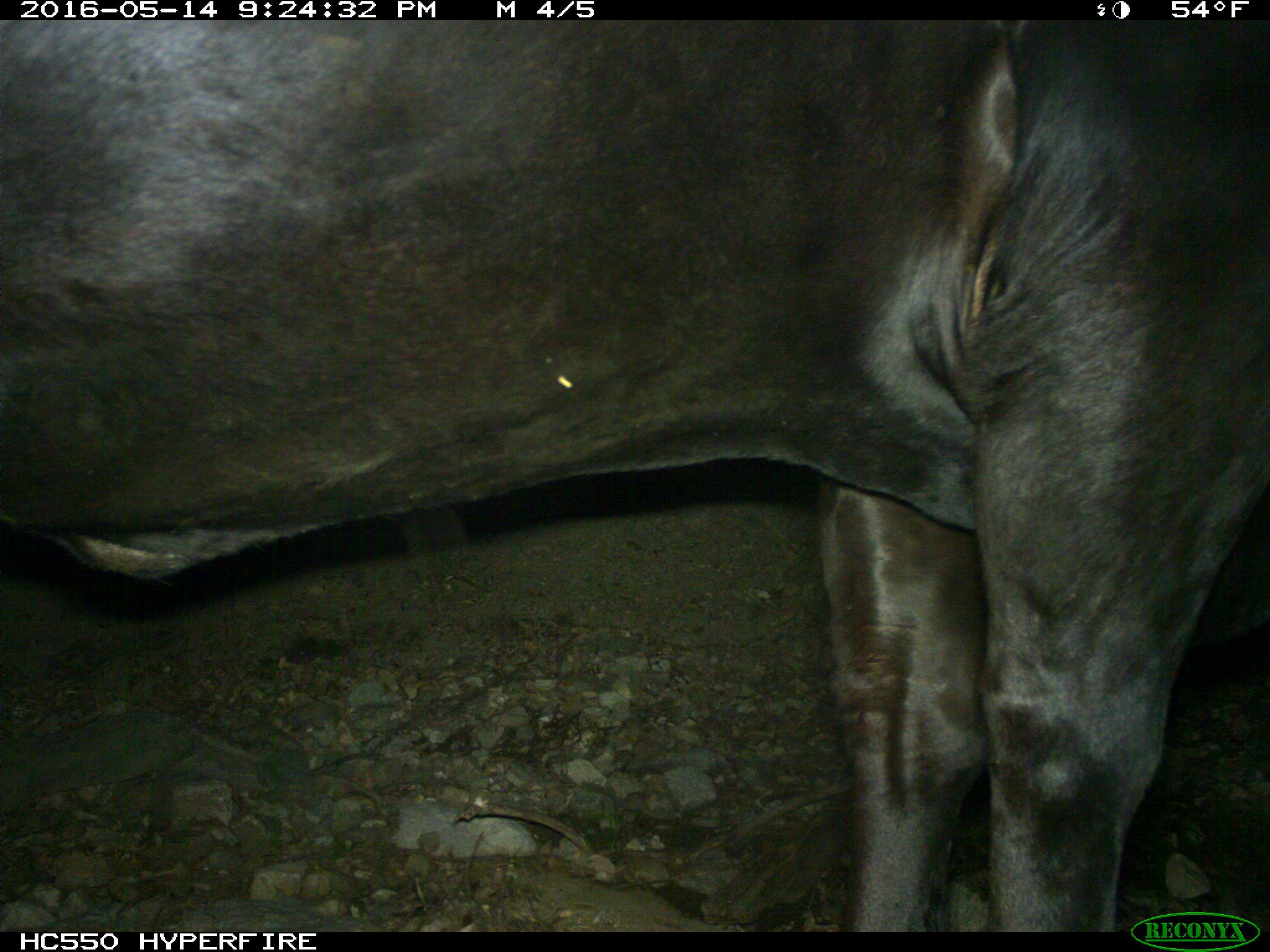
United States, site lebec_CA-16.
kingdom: Animalia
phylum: Chordata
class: Mammalia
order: Artiodactyla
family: Bovidae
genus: Bos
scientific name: Bos taurus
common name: domestic cow